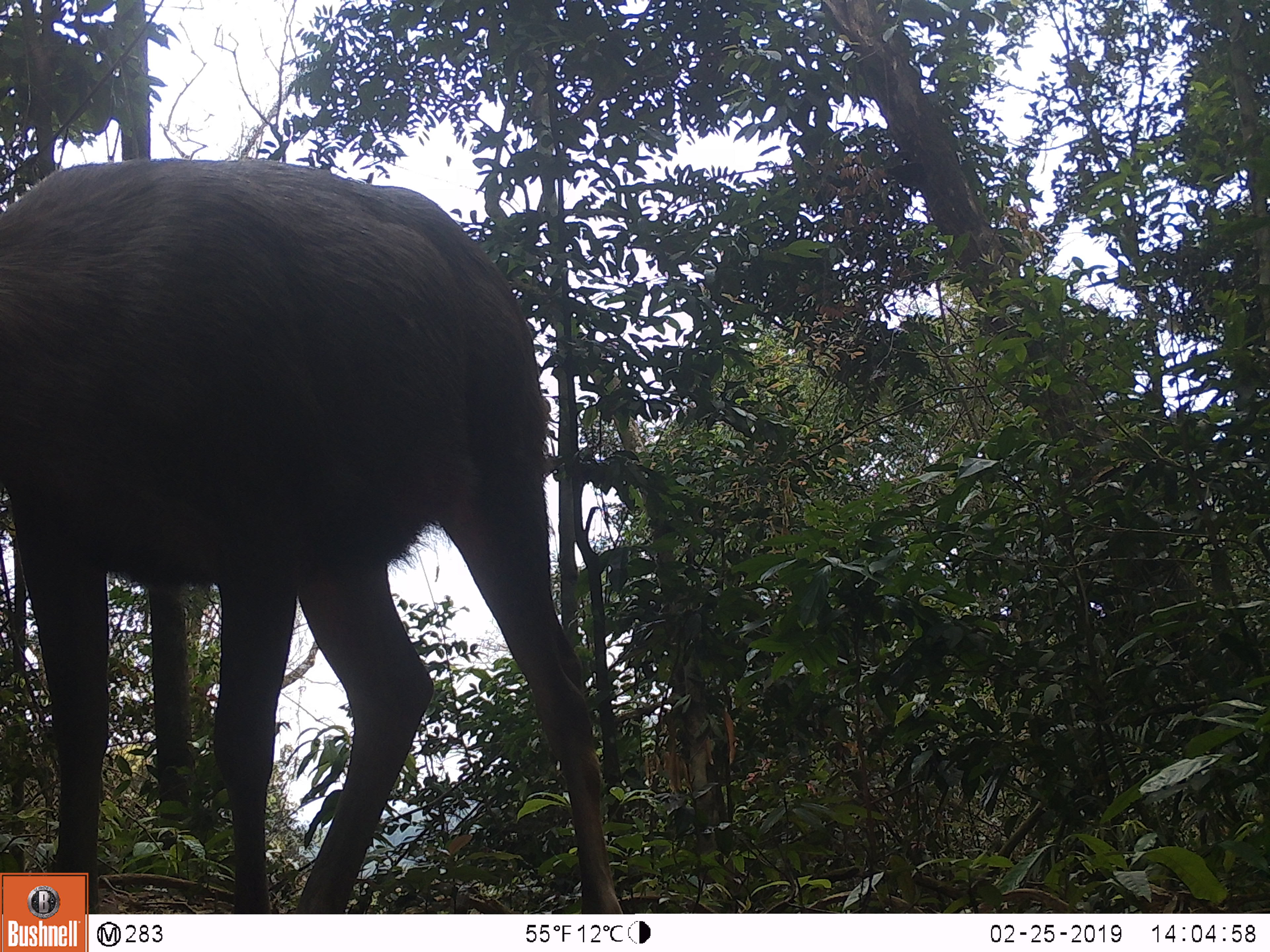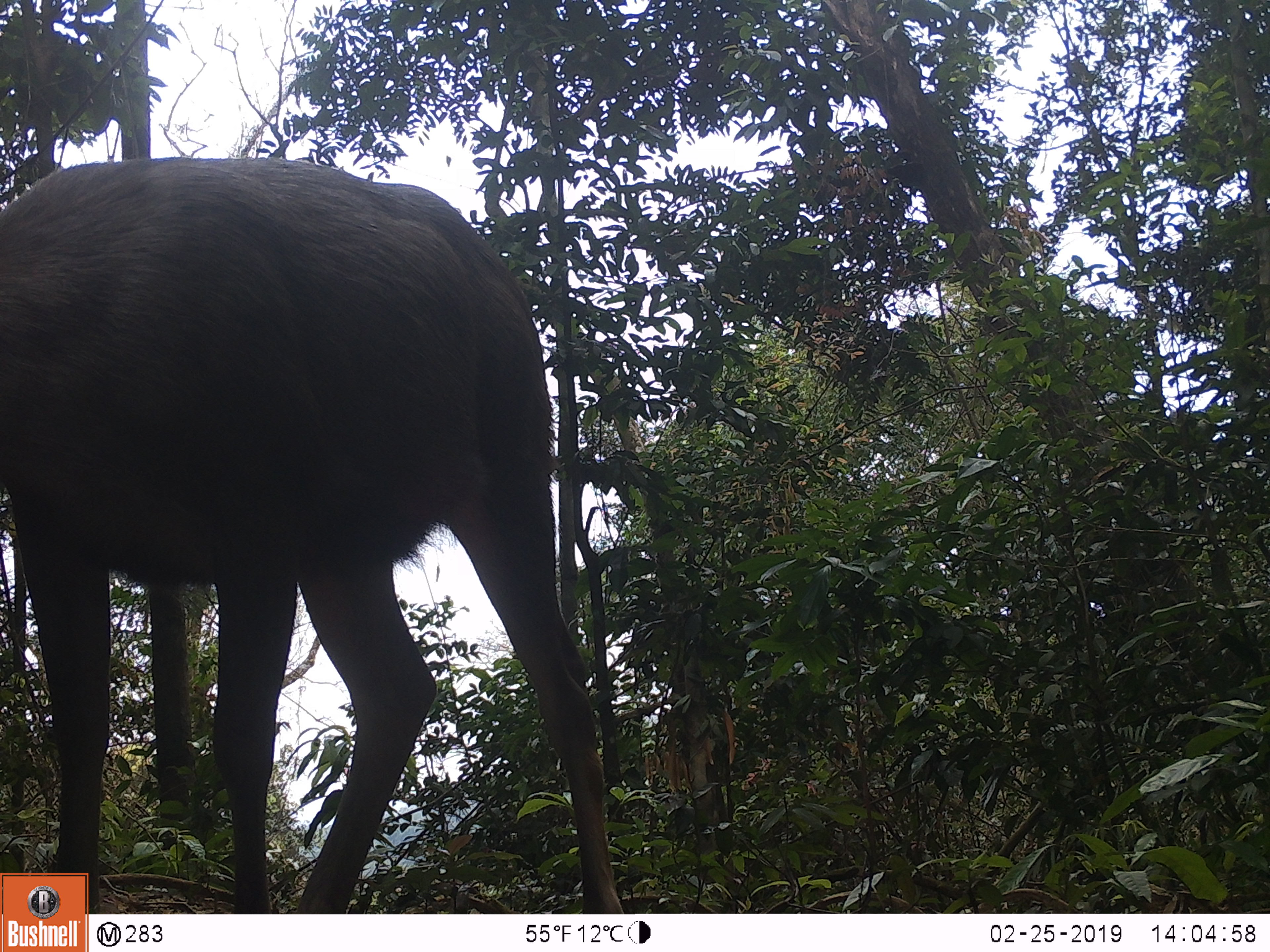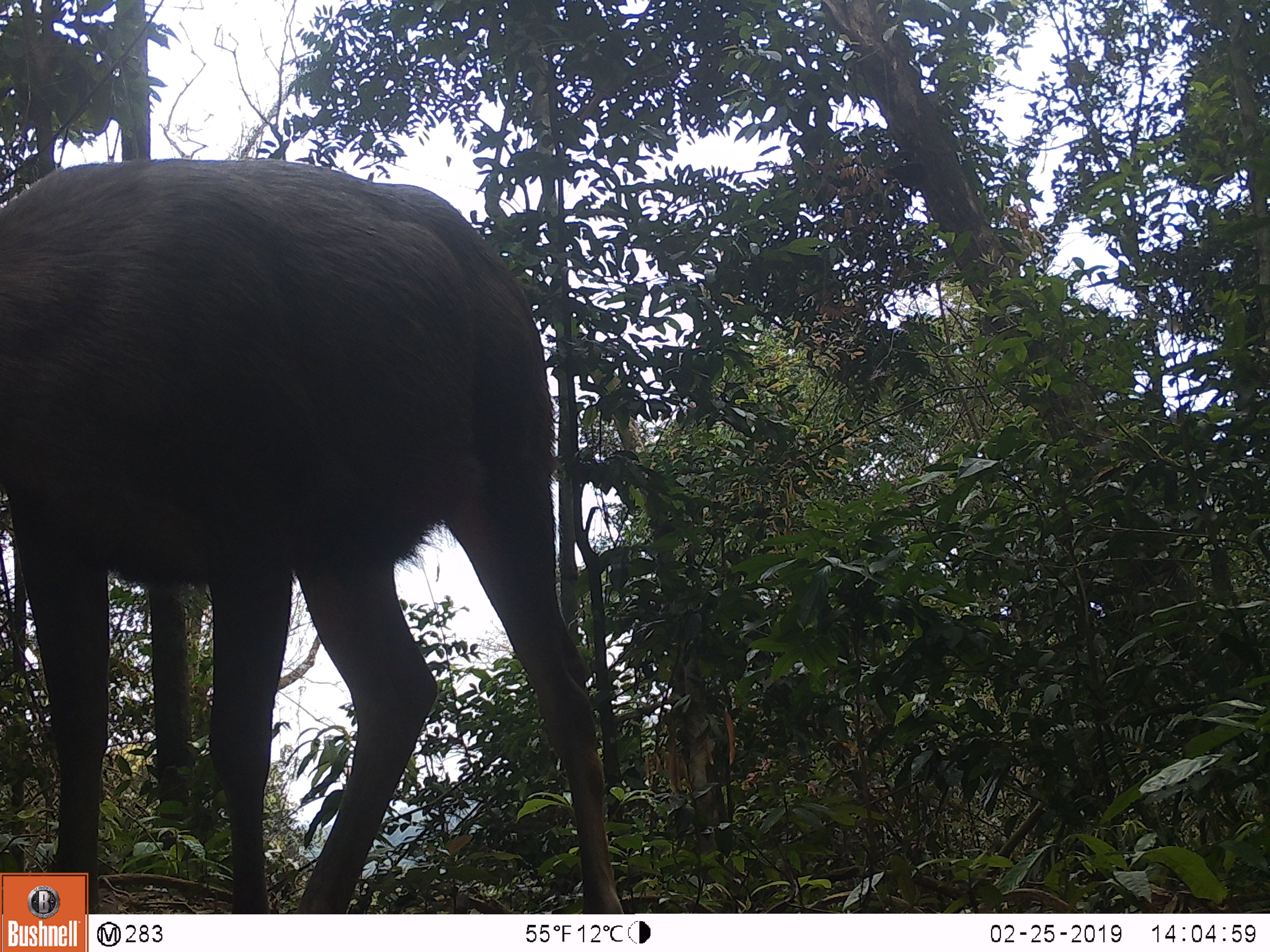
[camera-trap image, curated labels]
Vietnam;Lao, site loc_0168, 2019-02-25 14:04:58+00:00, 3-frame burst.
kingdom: Animalia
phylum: Chordata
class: Mammalia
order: Artiodactyla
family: Cervidae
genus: Rusa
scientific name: Rusa unicolor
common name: sambar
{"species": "sambar (Rusa unicolor)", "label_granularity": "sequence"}